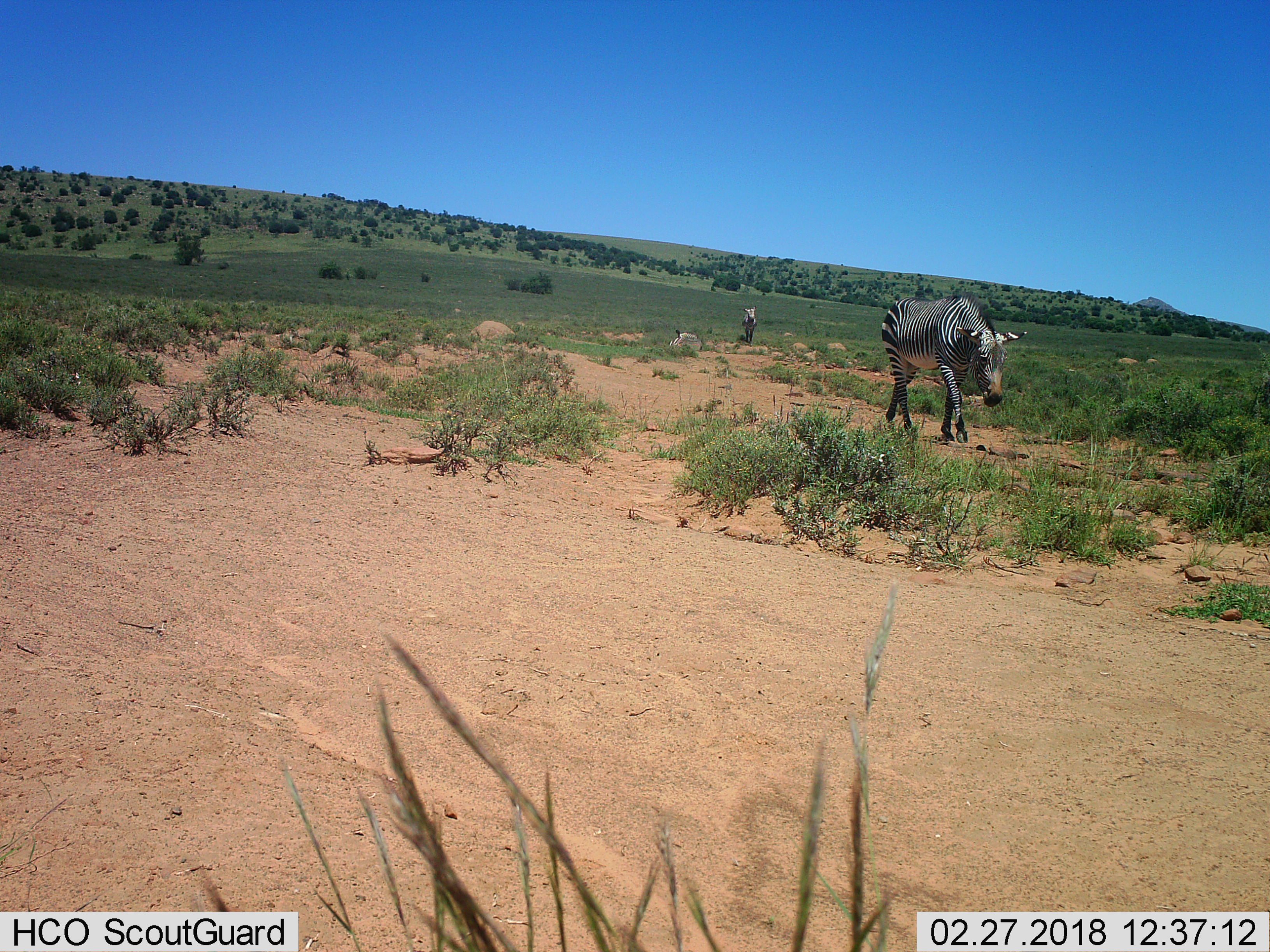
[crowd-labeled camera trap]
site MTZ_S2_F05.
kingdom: Animalia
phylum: Chordata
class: Mammalia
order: Perissodactyla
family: Equidae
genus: Equus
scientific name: Equus zebra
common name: mountain zebra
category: zebramountain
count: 2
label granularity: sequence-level